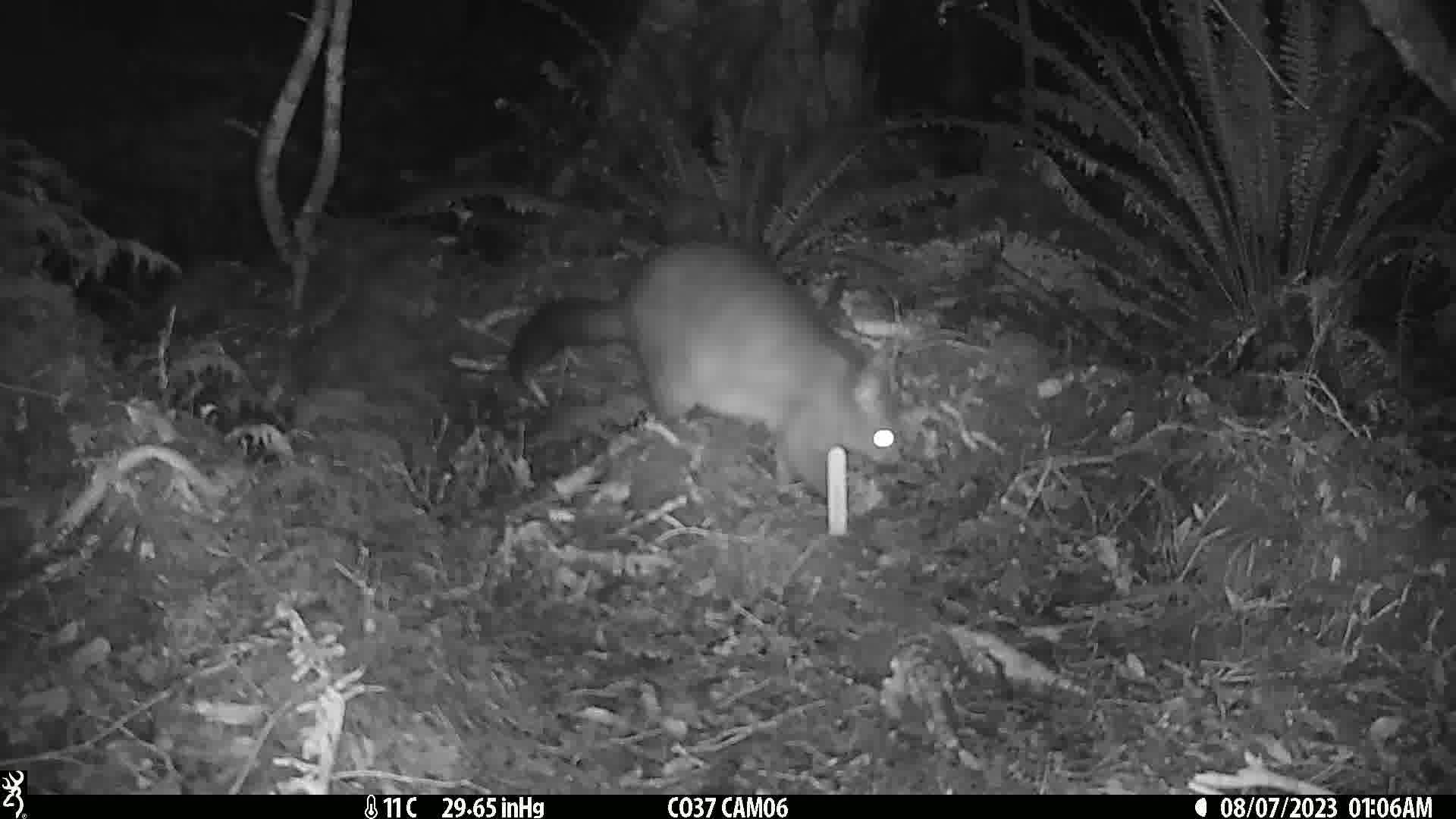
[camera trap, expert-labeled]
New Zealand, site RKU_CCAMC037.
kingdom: Animalia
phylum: Chordata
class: Mammalia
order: Diprotodontia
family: Phalangeridae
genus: Trichosurus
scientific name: Trichosurus vulpecula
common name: common brushtail possum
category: possum